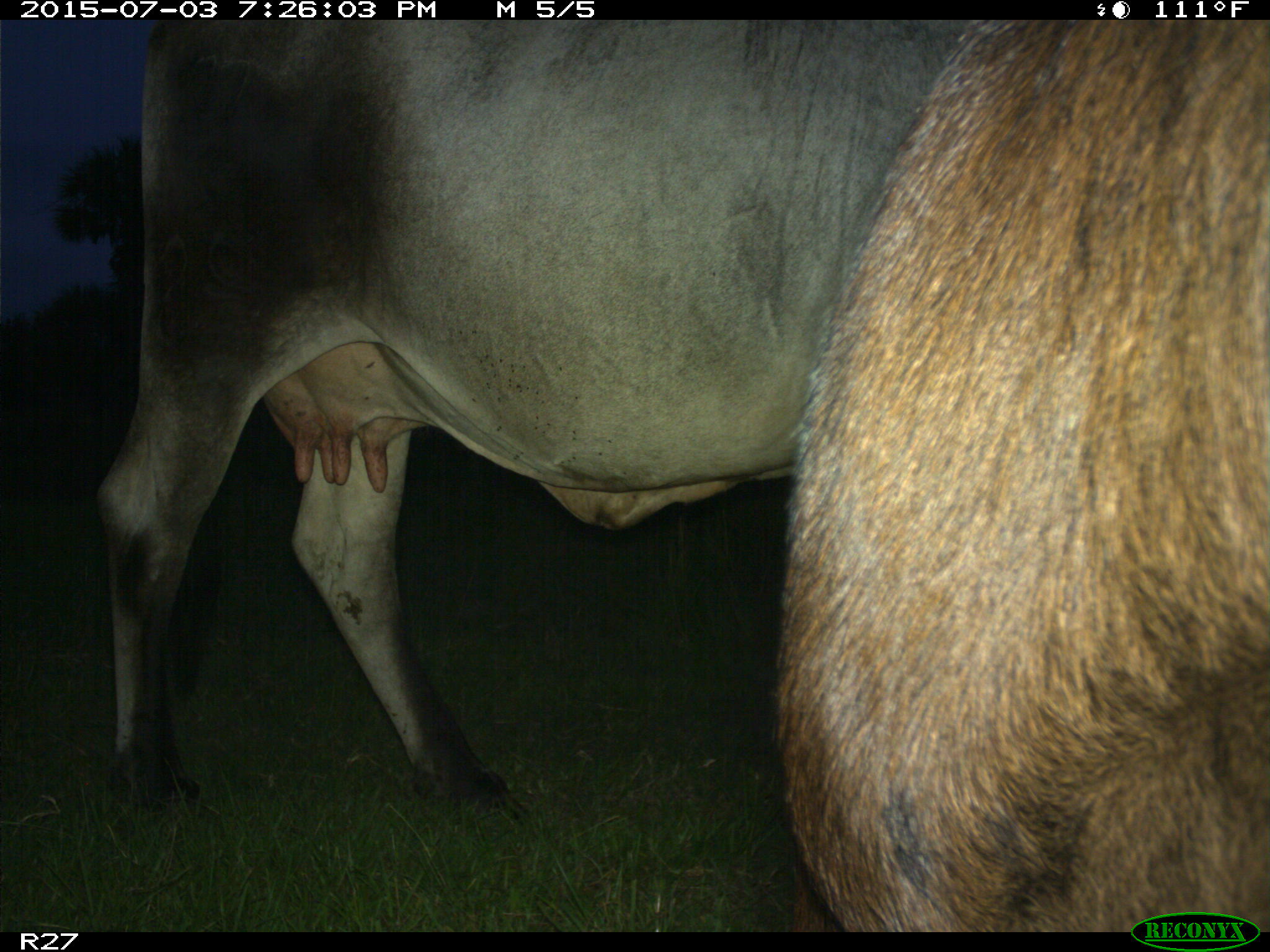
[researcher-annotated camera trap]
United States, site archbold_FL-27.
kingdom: Animalia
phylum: Chordata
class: Mammalia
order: Artiodactyla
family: Bovidae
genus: Bos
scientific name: Bos taurus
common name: domestic cow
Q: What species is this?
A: Bos taurus (domestic cow).